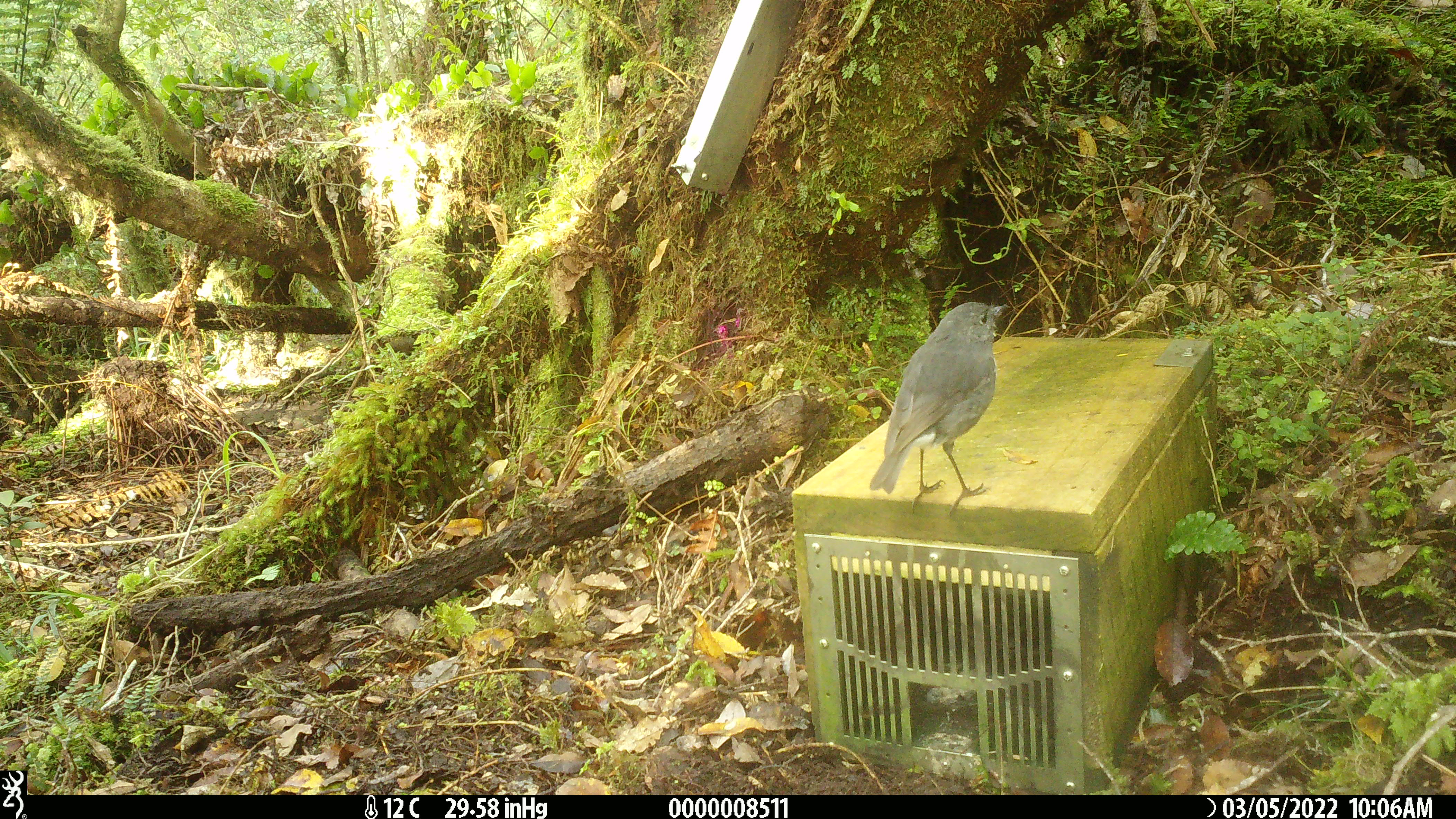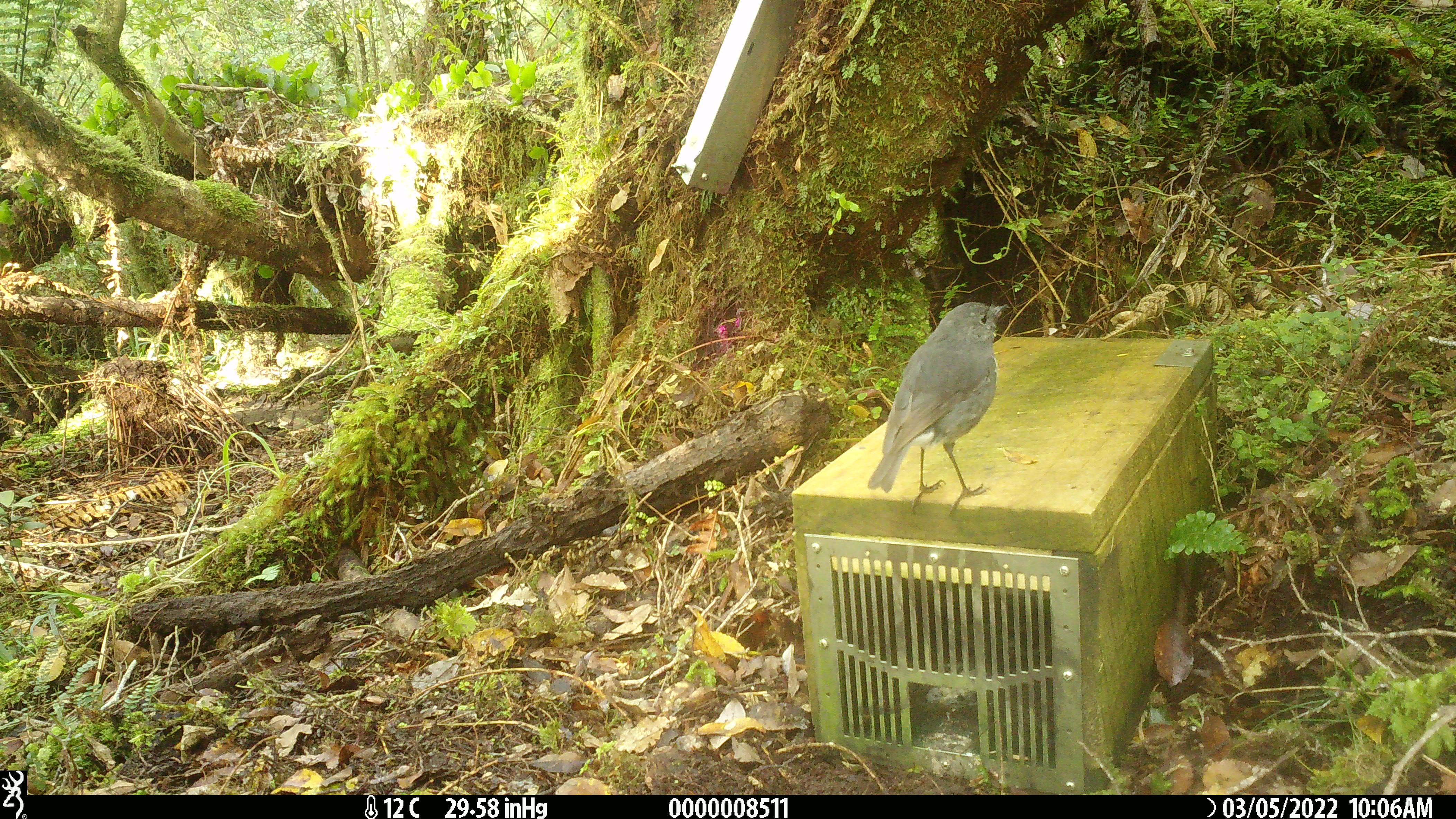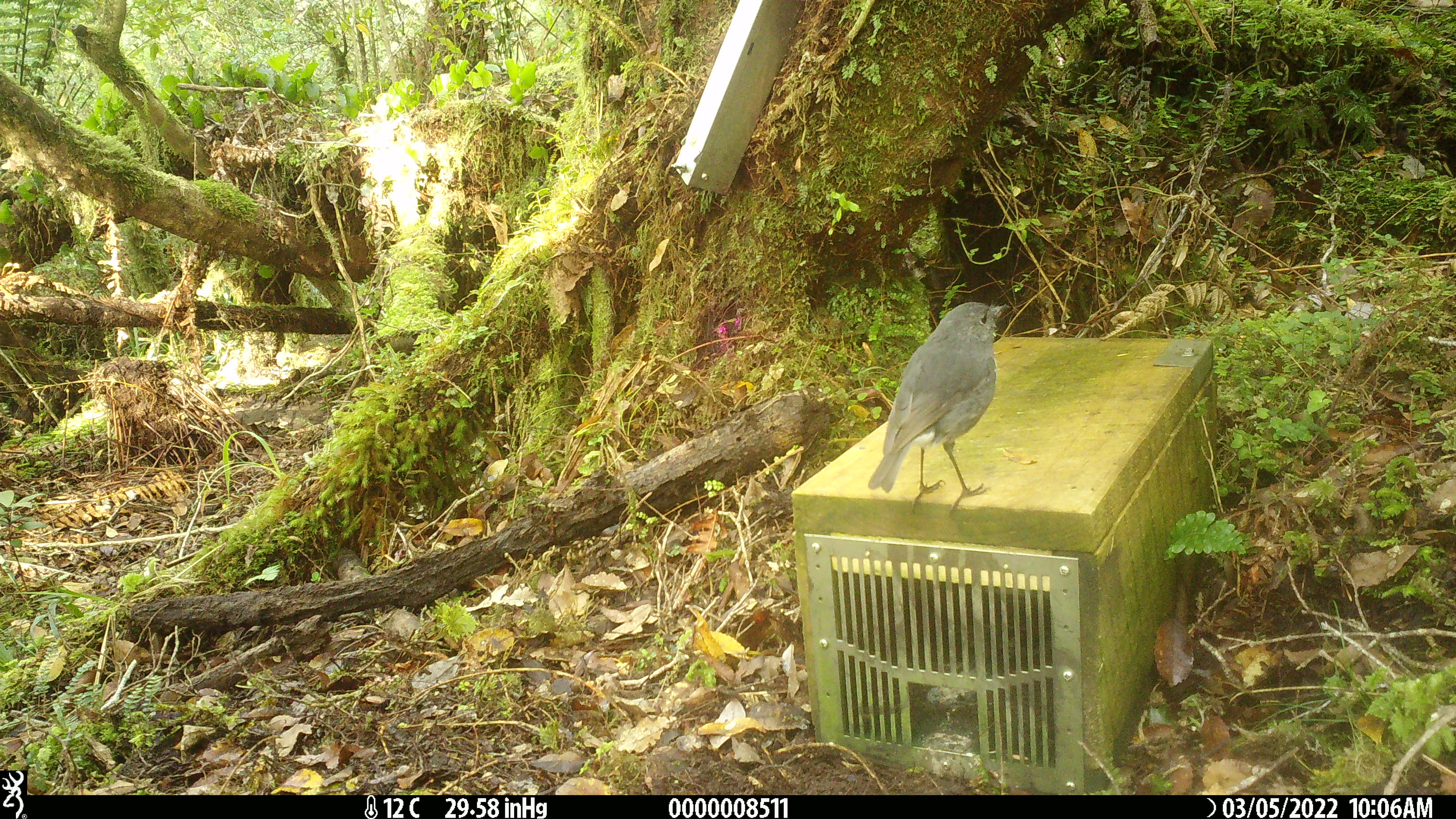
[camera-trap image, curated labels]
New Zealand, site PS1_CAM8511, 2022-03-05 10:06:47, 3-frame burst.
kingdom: Animalia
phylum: Chordata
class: Aves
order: Passeriformes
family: Petroicidae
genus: Petroica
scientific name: Petroica australis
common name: new zealand robin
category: robin